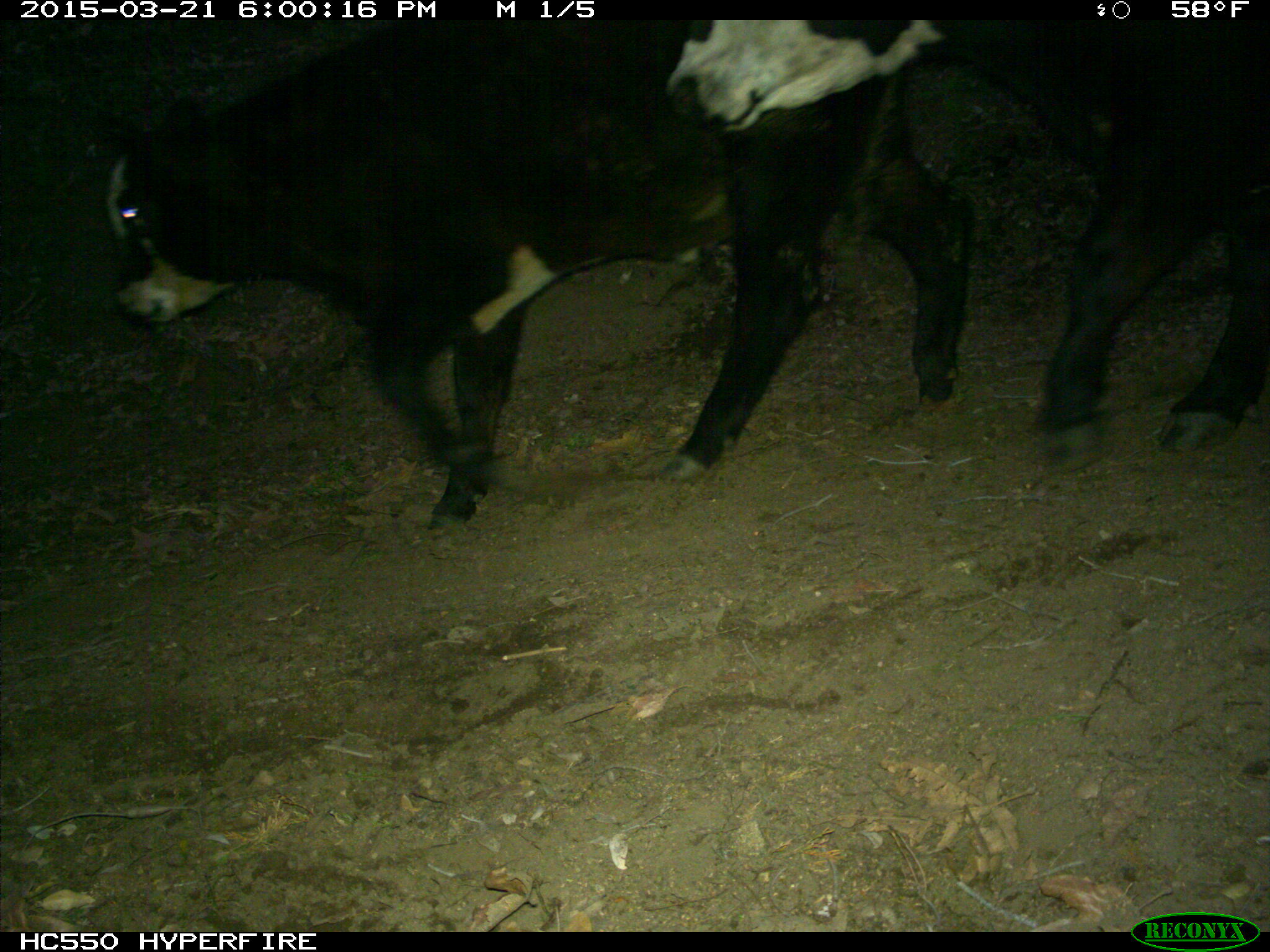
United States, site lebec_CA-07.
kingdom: Animalia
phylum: Chordata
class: Mammalia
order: Artiodactyla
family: Bovidae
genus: Bos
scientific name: Bos taurus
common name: domestic cow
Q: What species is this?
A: Bos taurus (domestic cow).